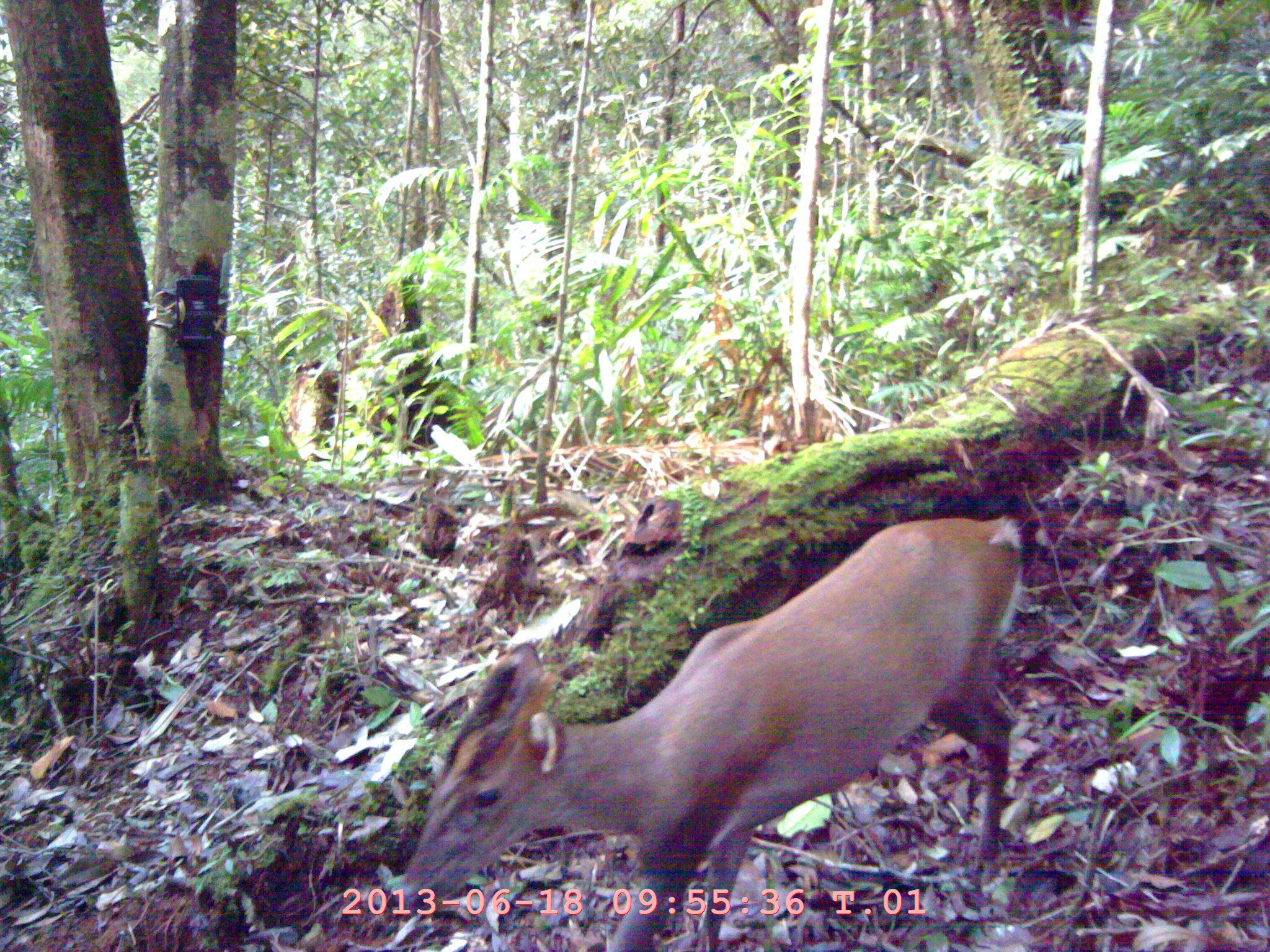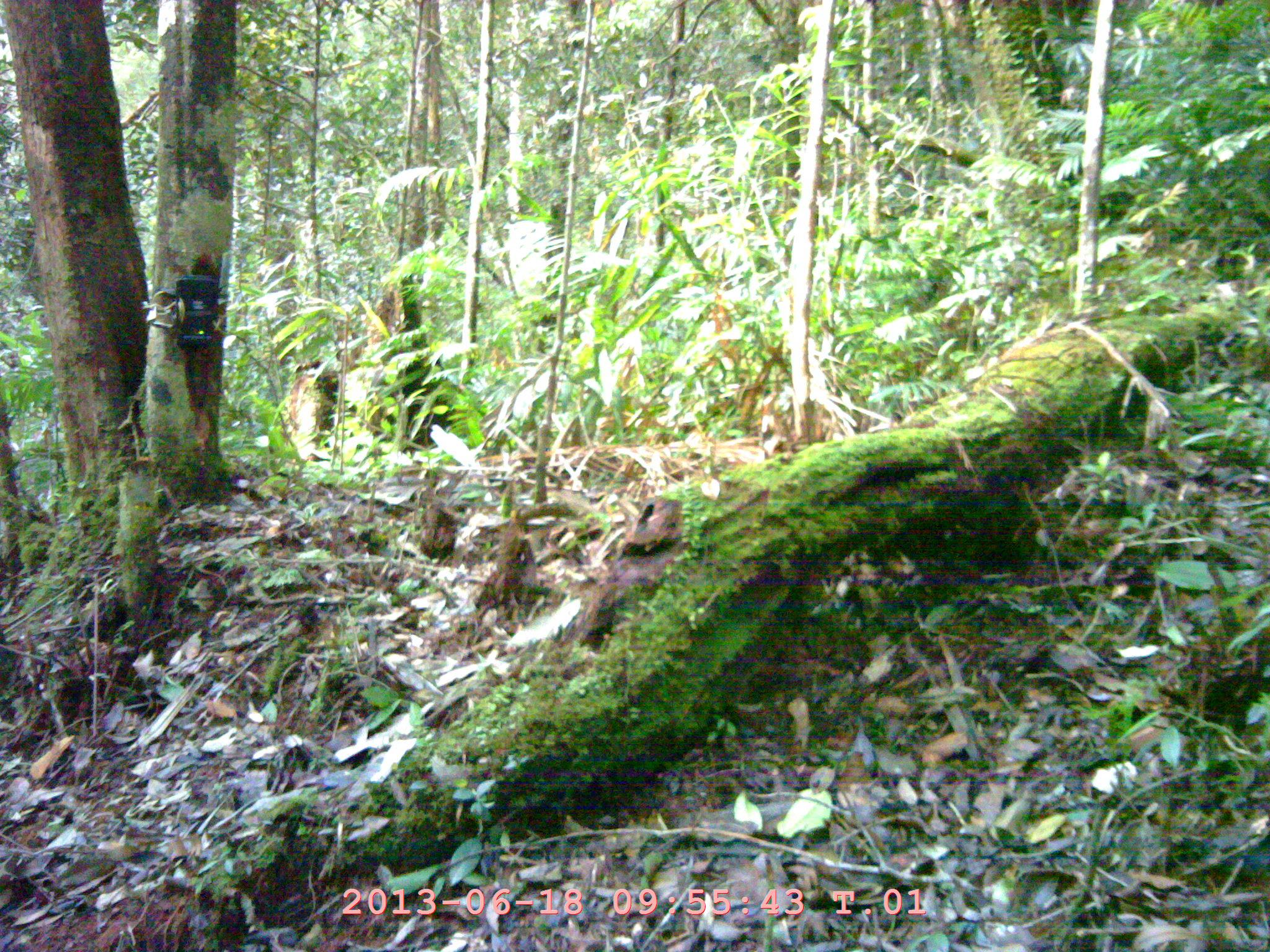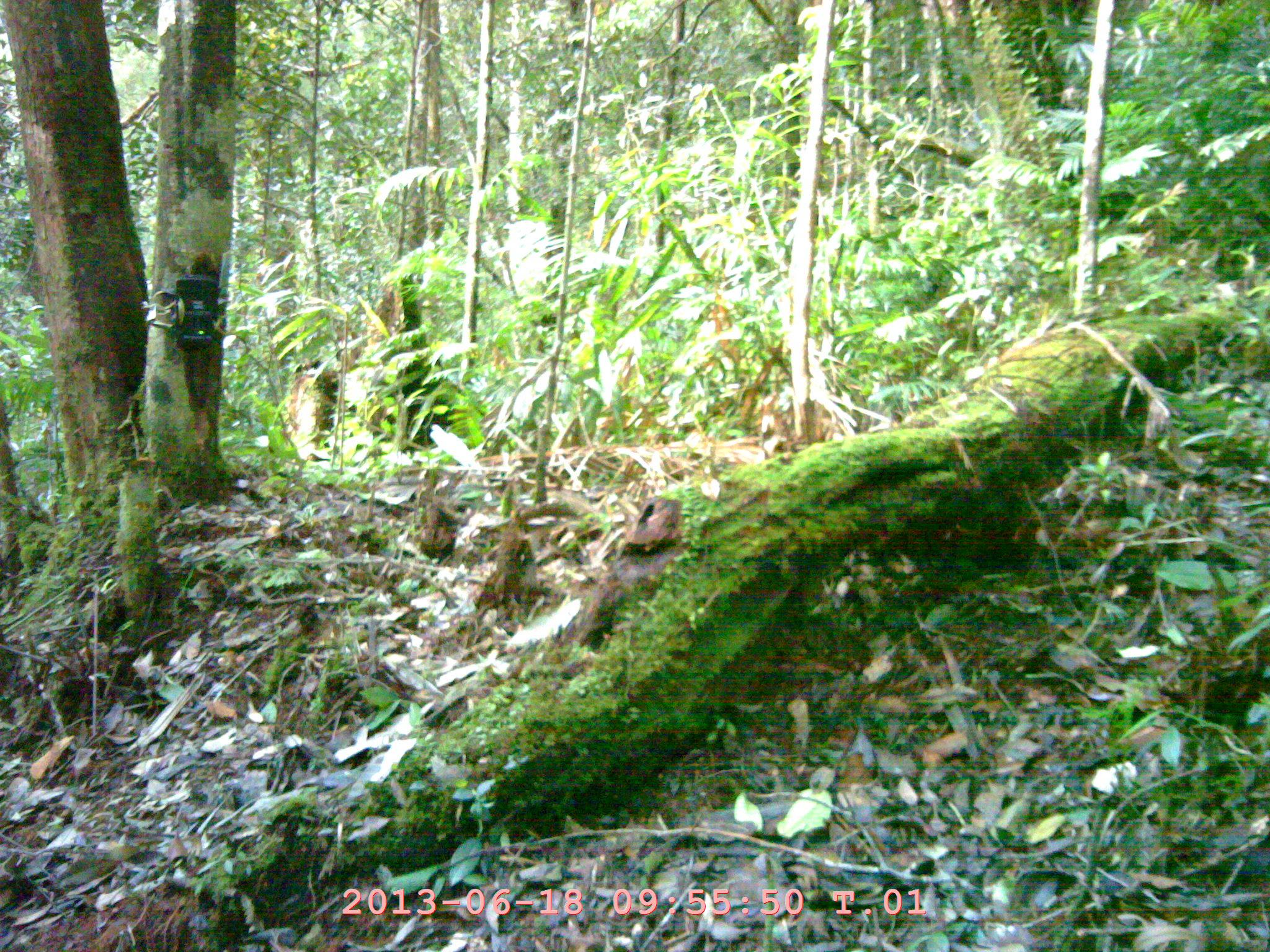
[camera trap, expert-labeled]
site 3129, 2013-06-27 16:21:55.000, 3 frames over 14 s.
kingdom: Animalia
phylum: Chordata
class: Mammalia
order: Artiodactyla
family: Cervidae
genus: Muntiacus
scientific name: Muntiacus muntjak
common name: southern red muntjac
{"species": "Muntiacus muntjak (southern red muntjac)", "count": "1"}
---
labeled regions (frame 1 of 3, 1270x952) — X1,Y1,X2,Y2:
muntiacus muntjak: 389,513,1025,949